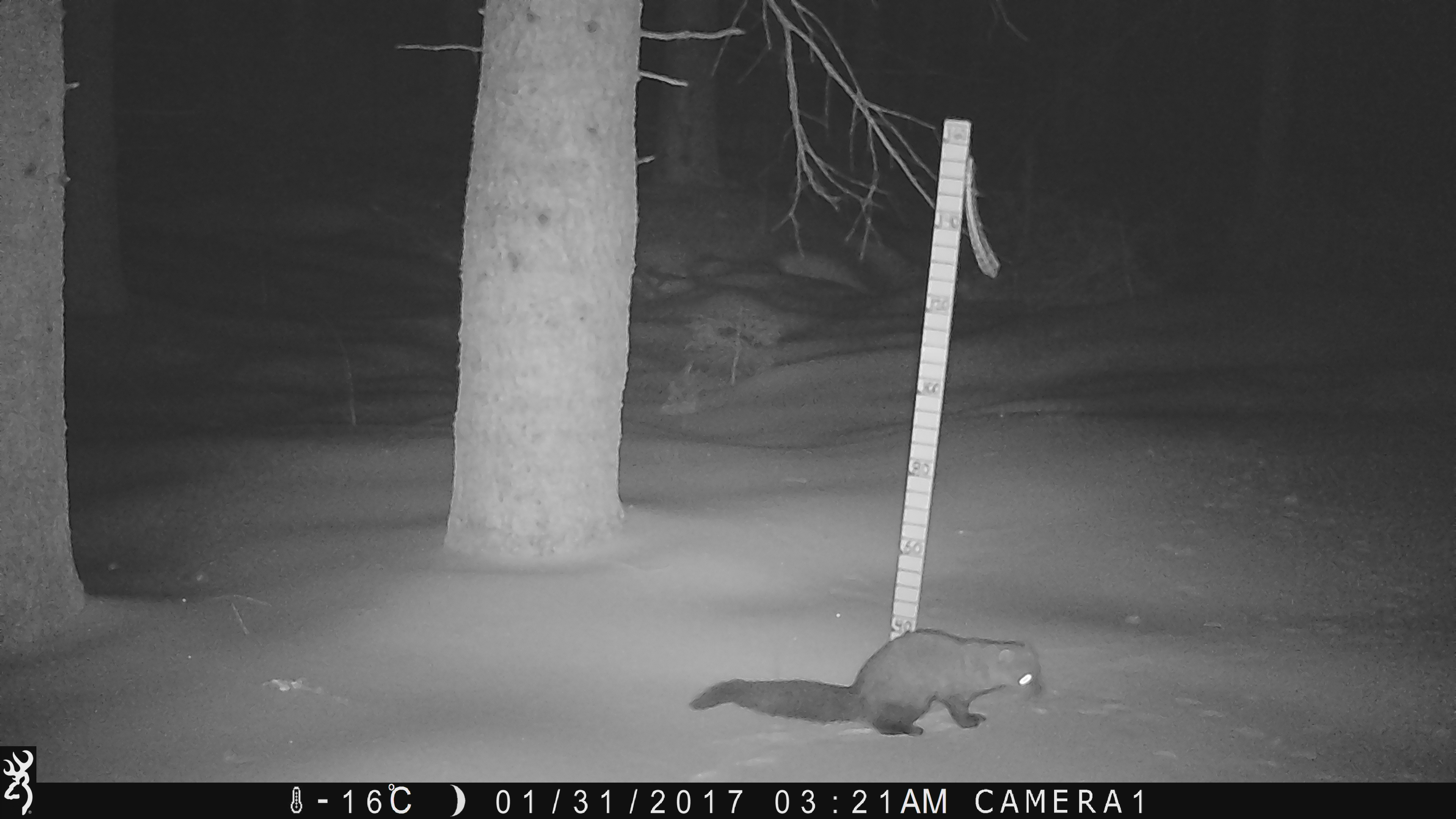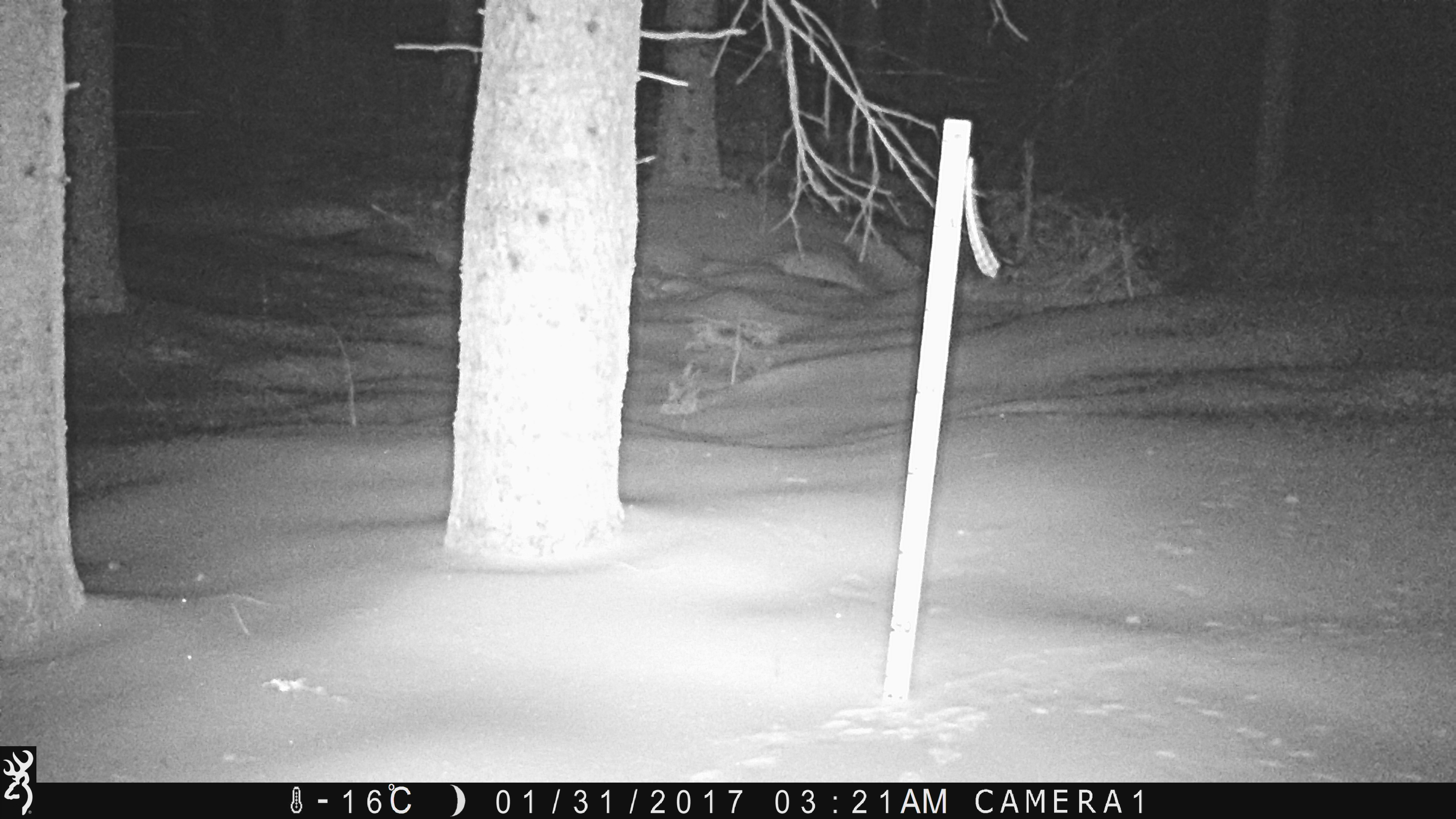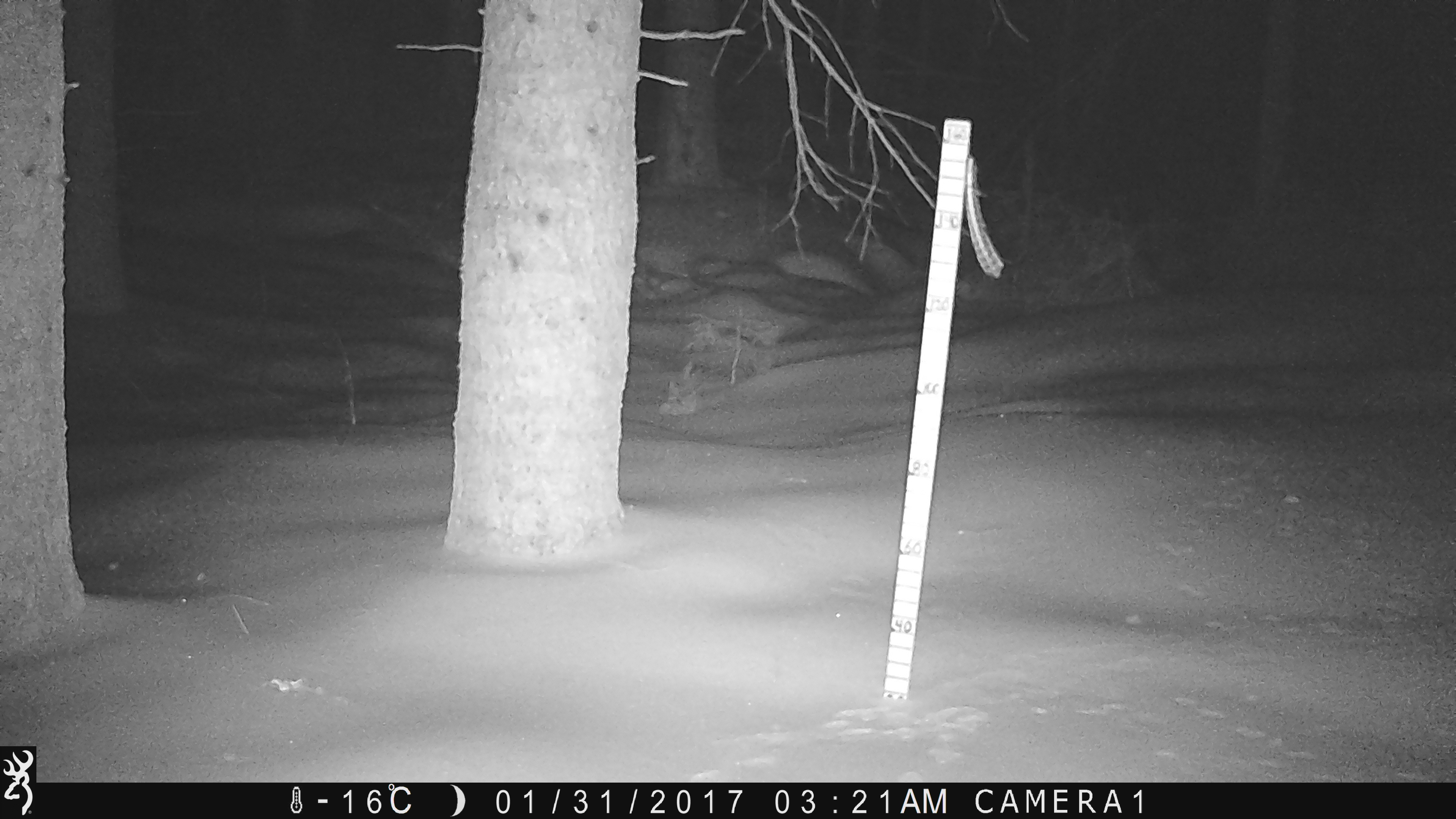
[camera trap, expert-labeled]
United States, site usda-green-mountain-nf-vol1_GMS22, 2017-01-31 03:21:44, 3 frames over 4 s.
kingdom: Animalia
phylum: Chordata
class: Mammalia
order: Carnivora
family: Mustelidae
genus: Pekania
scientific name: Pekania pennanti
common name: fisher